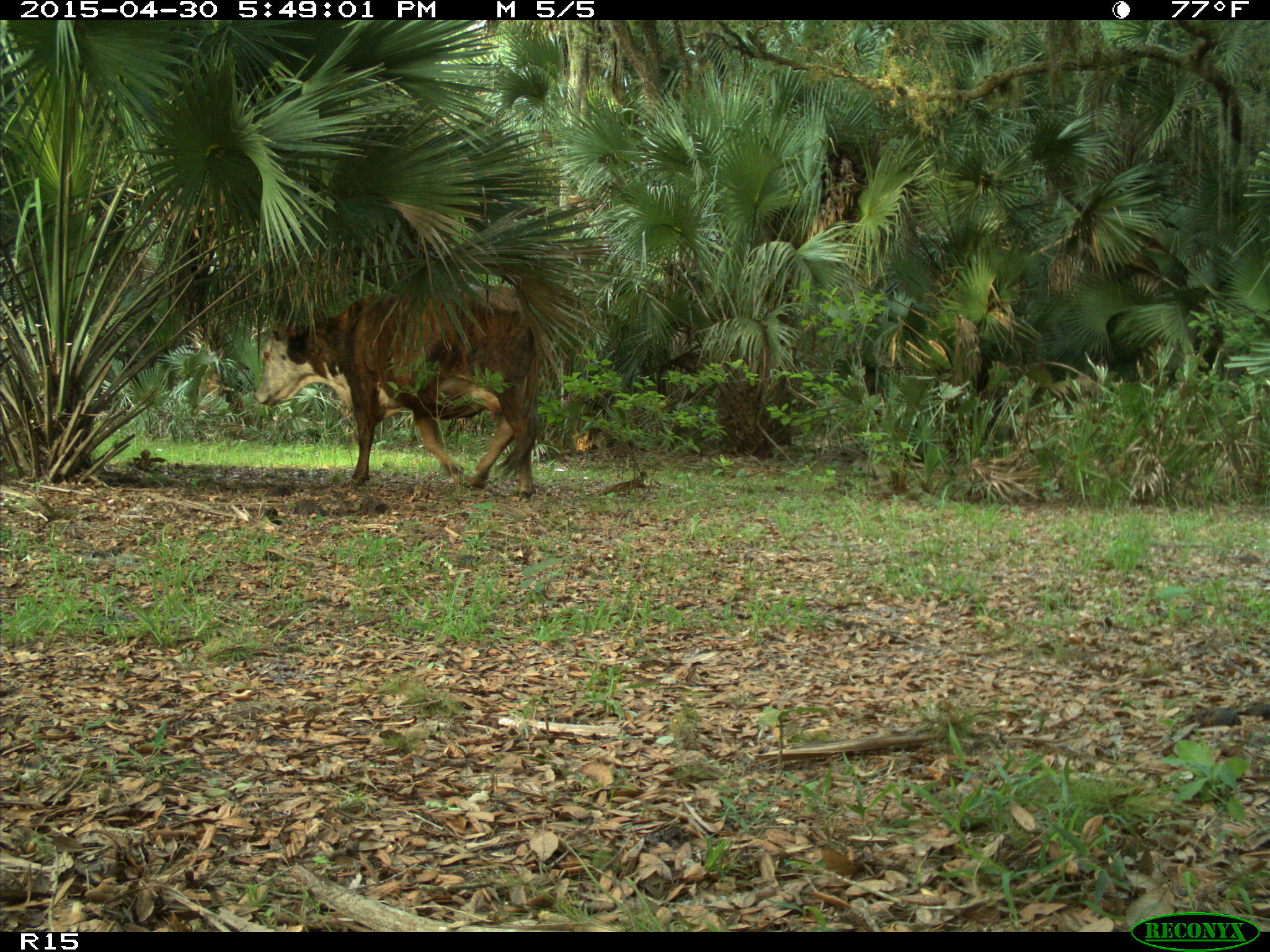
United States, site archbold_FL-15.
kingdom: Animalia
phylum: Chordata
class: Mammalia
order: Artiodactyla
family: Bovidae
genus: Bos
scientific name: Bos taurus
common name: domestic cow